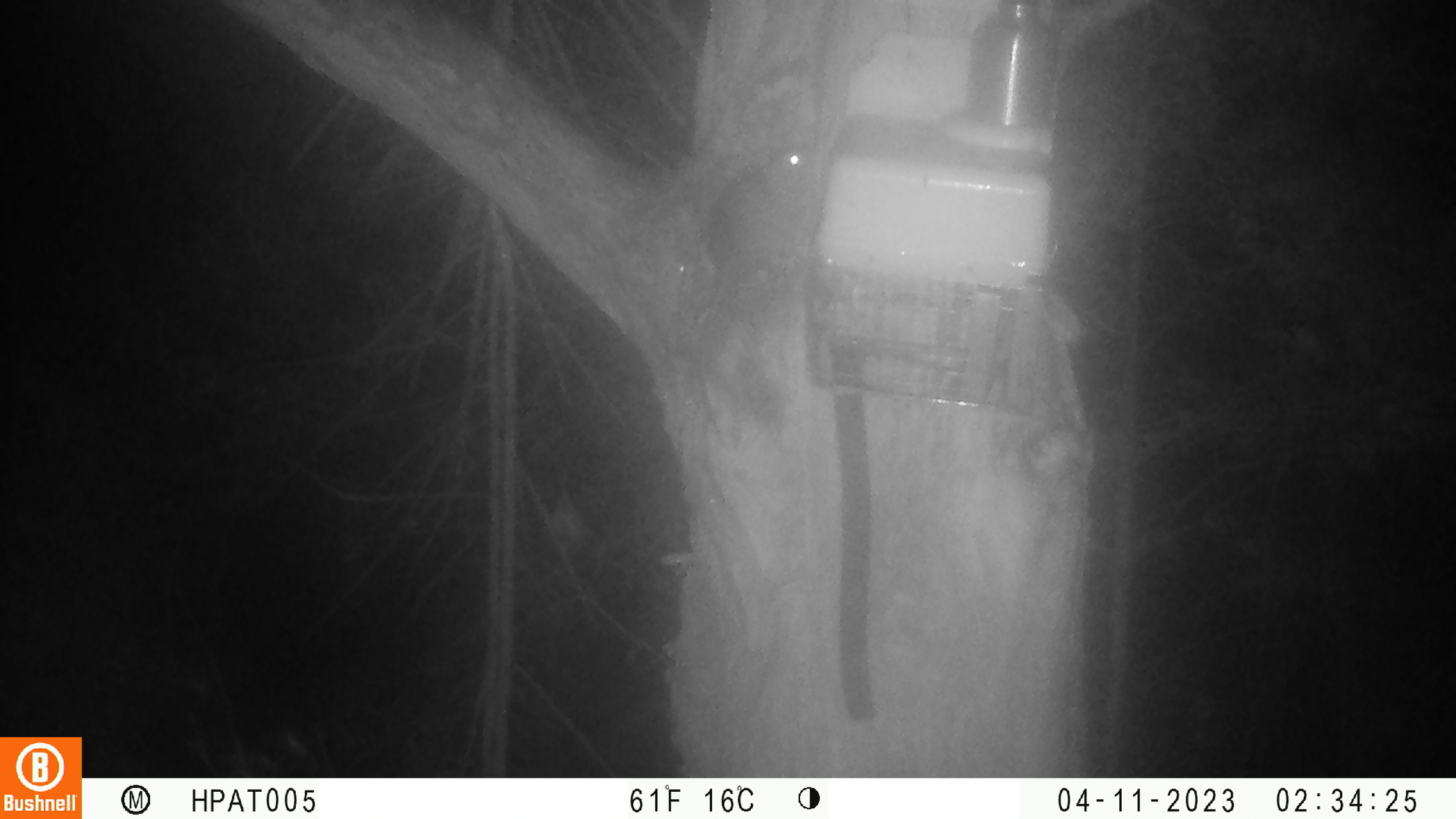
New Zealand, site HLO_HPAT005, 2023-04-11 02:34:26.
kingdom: Animalia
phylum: Chordata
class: Mammalia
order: Rodentia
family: Muridae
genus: Rattus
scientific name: Rattus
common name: rat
Rat (Rattus).